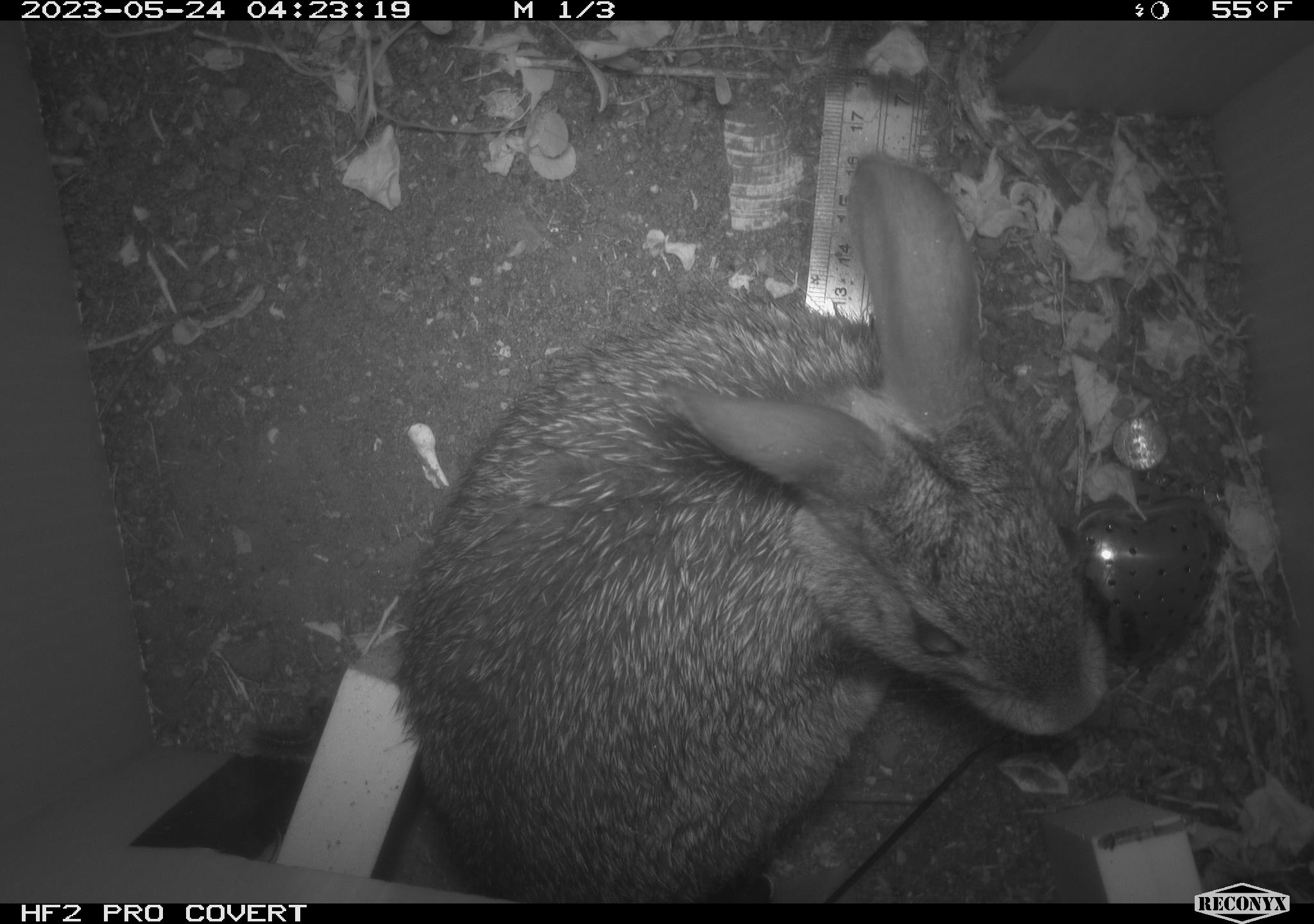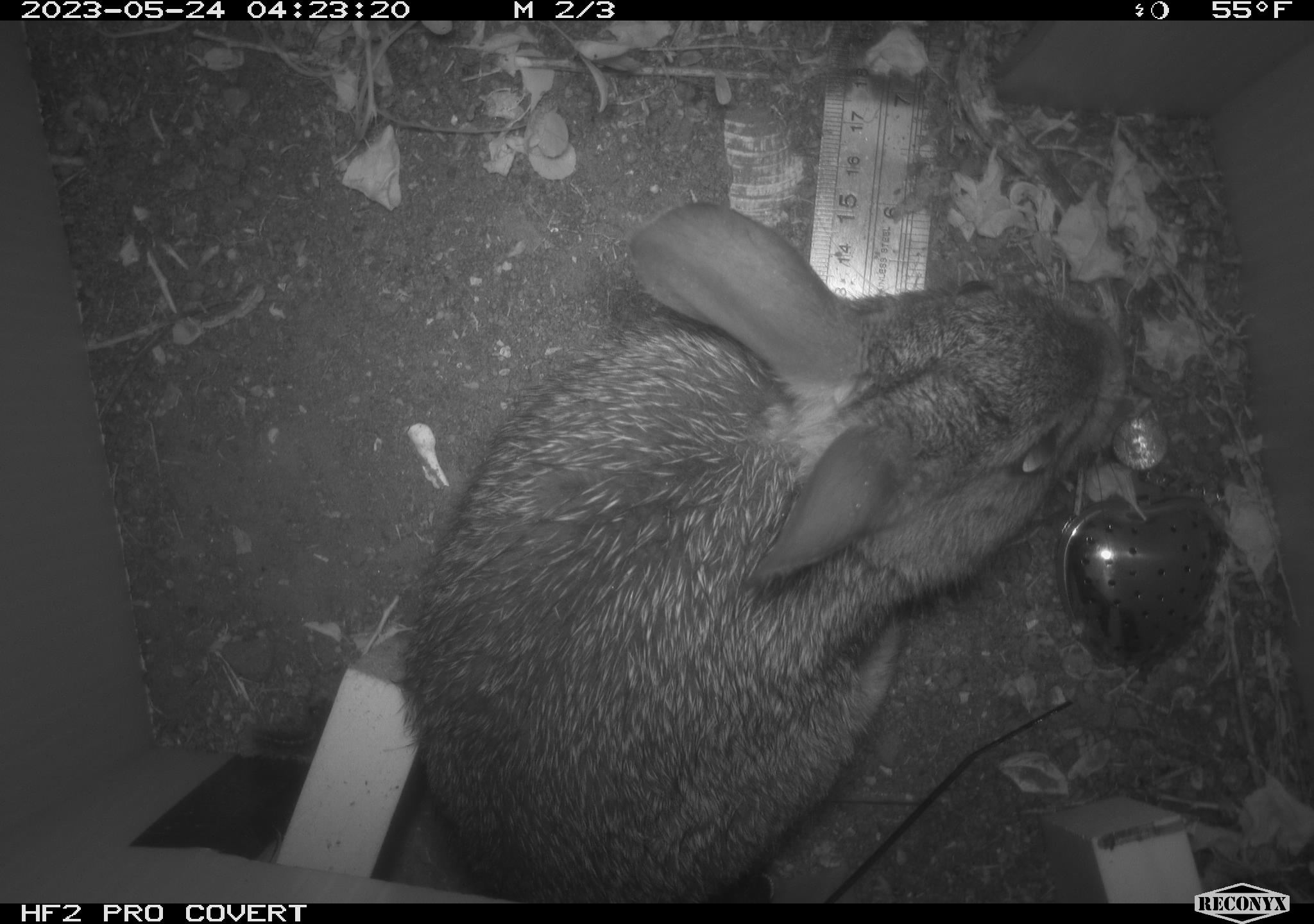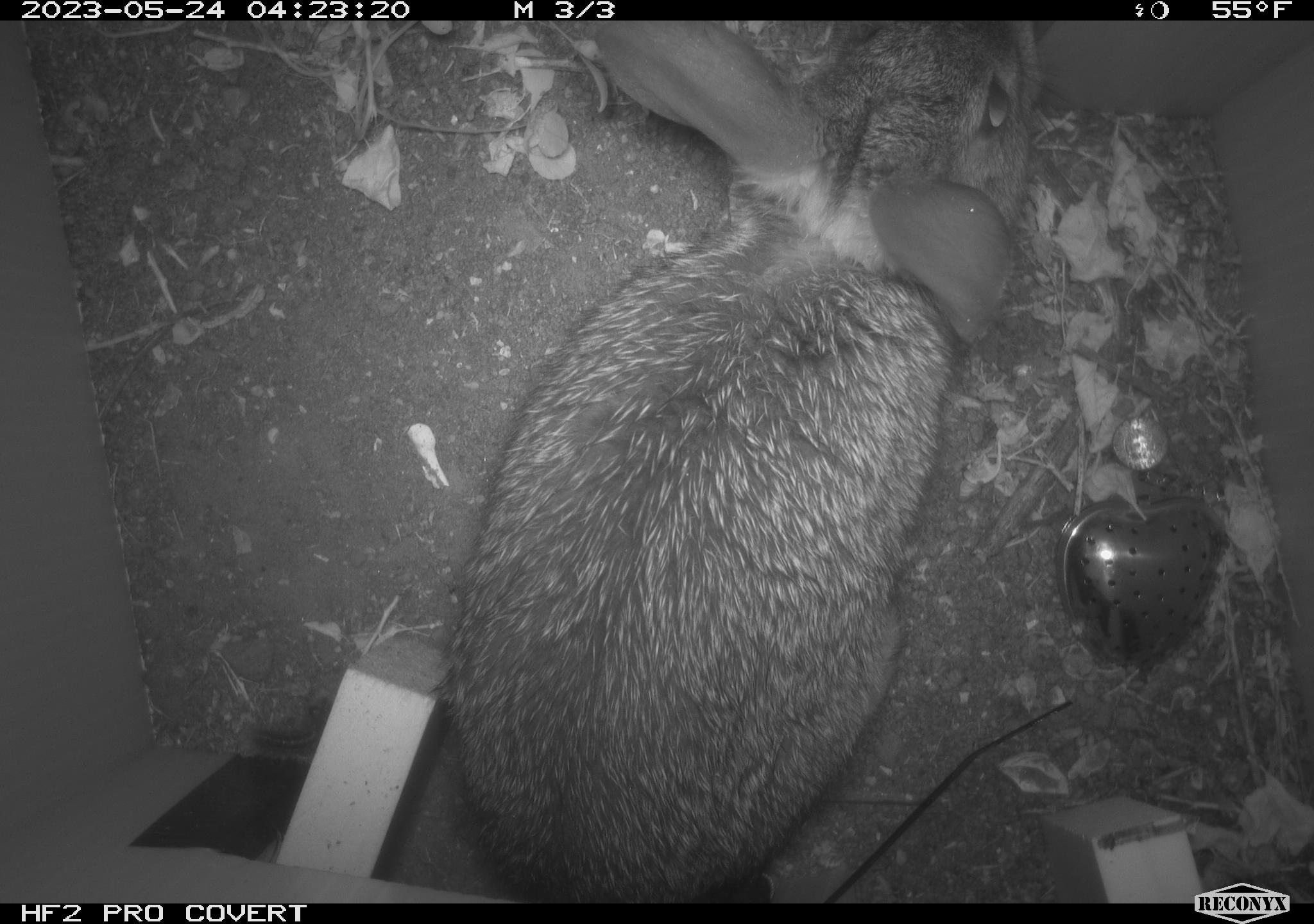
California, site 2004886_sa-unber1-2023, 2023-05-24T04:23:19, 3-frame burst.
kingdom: Animalia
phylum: Chordata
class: Mammalia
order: Lagomorpha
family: Leporidae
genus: Sylvilagus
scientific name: Sylvilagus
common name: cottontail rabbits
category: sylvilagus species